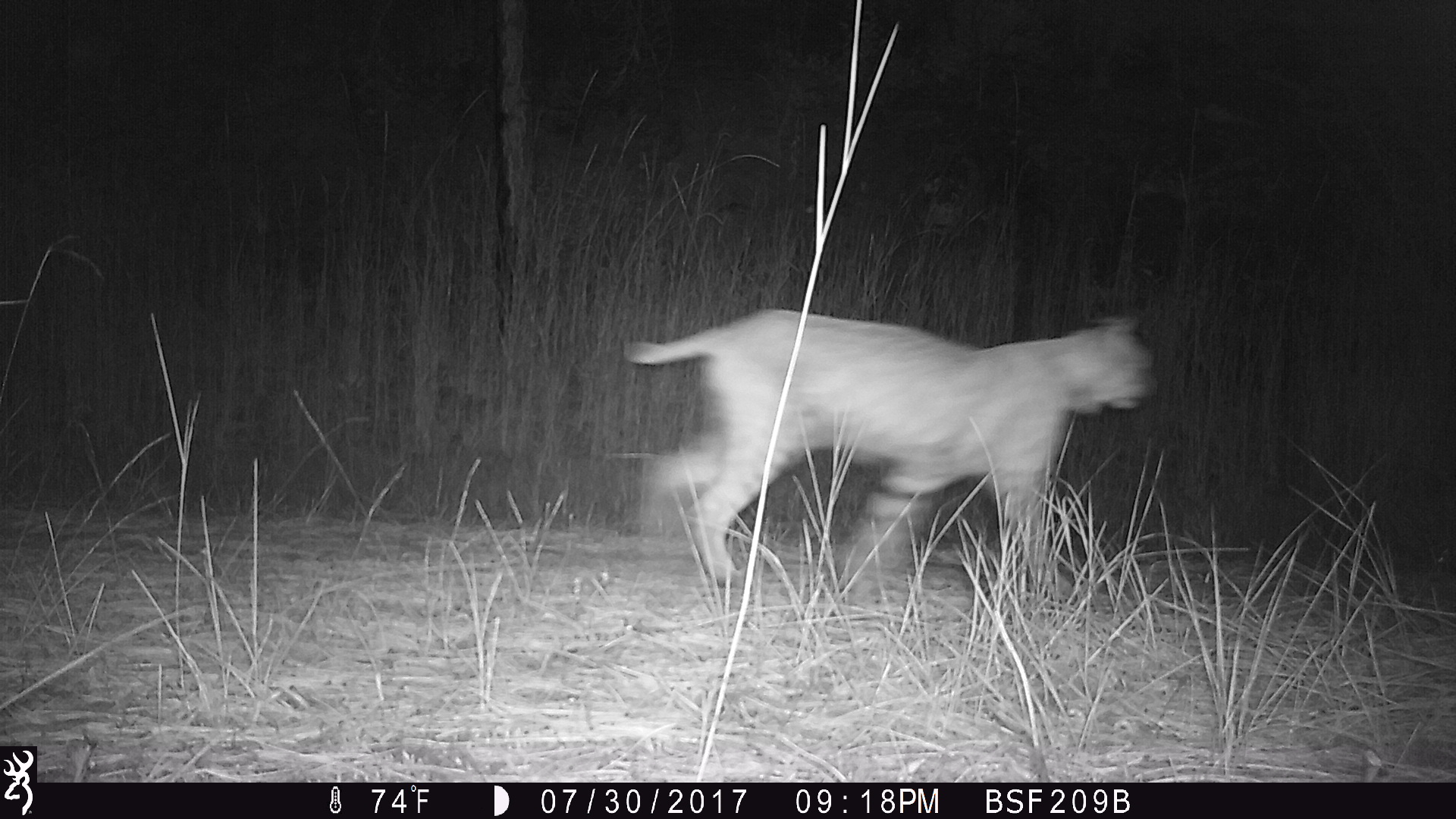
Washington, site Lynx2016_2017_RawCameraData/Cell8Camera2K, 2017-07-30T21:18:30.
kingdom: Animalia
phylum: Chordata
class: Mammalia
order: Carnivora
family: Felidae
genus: Lynx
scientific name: Lynx rufus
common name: bobcat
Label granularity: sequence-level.